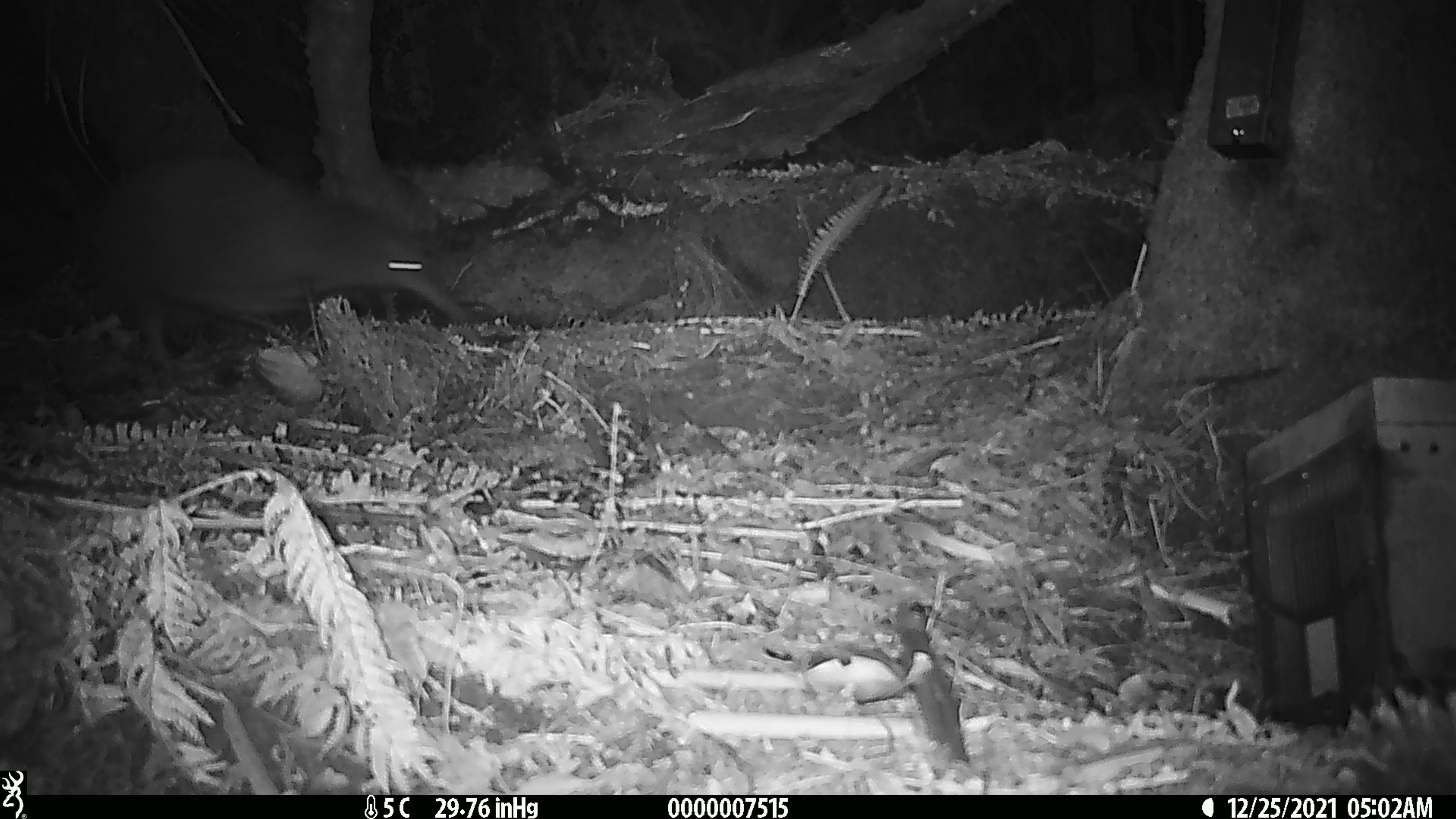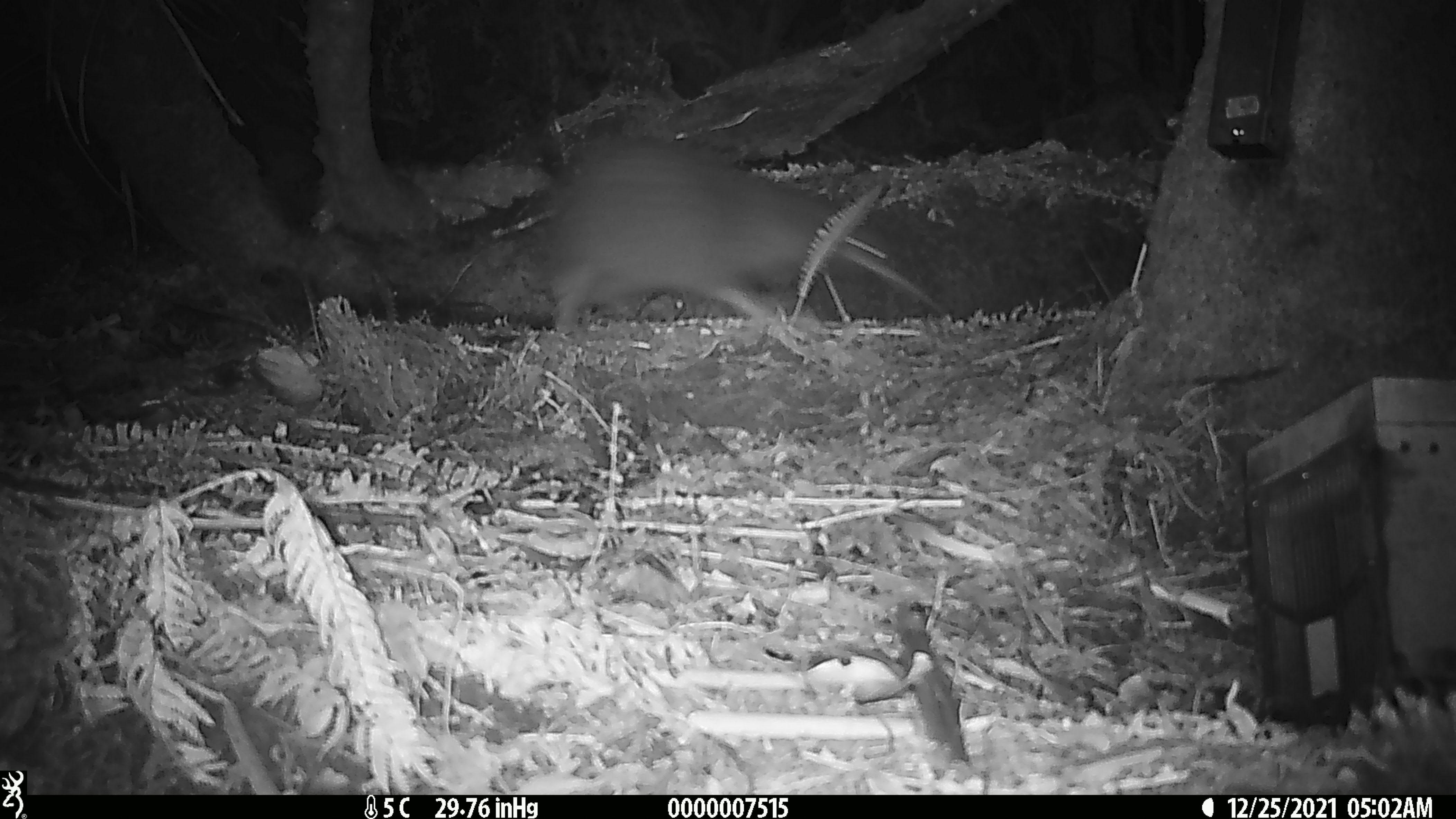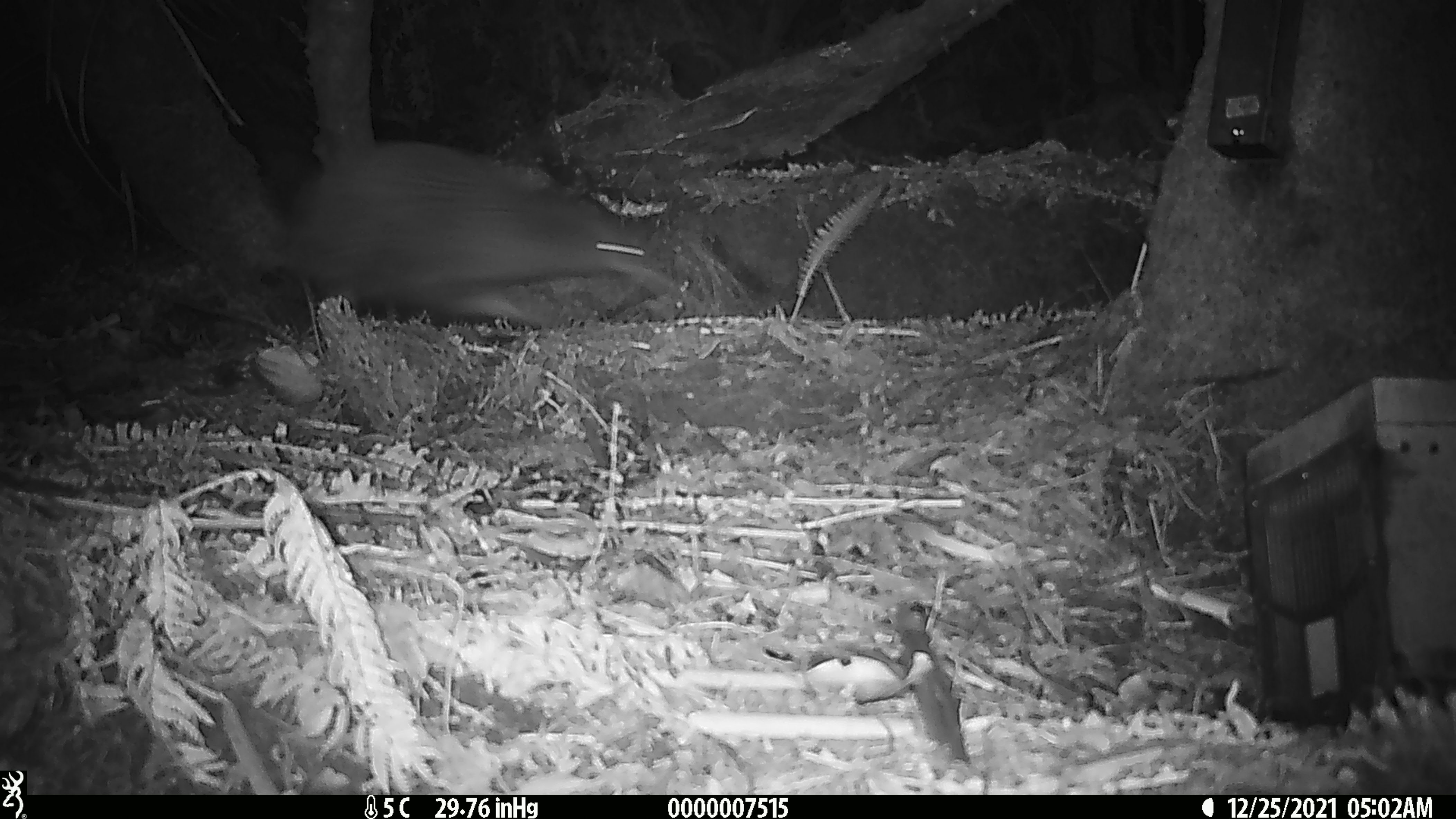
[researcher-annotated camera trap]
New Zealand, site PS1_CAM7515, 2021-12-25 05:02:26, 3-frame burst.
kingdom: Animalia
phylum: Chordata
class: Aves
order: Apterygiformes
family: Apterygidae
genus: Apteryx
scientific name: Apteryx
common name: kiwi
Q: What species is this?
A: Kiwi (Apteryx).